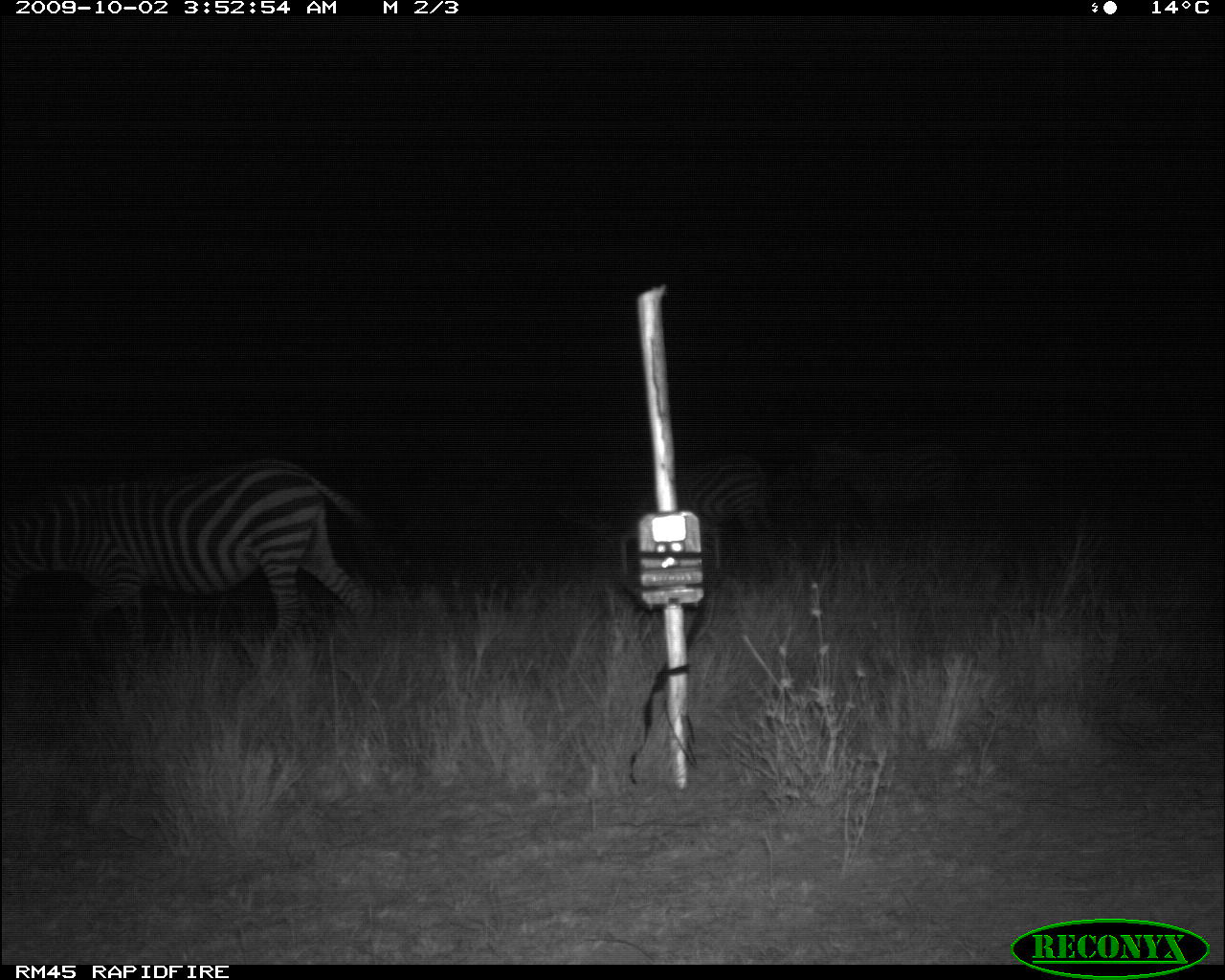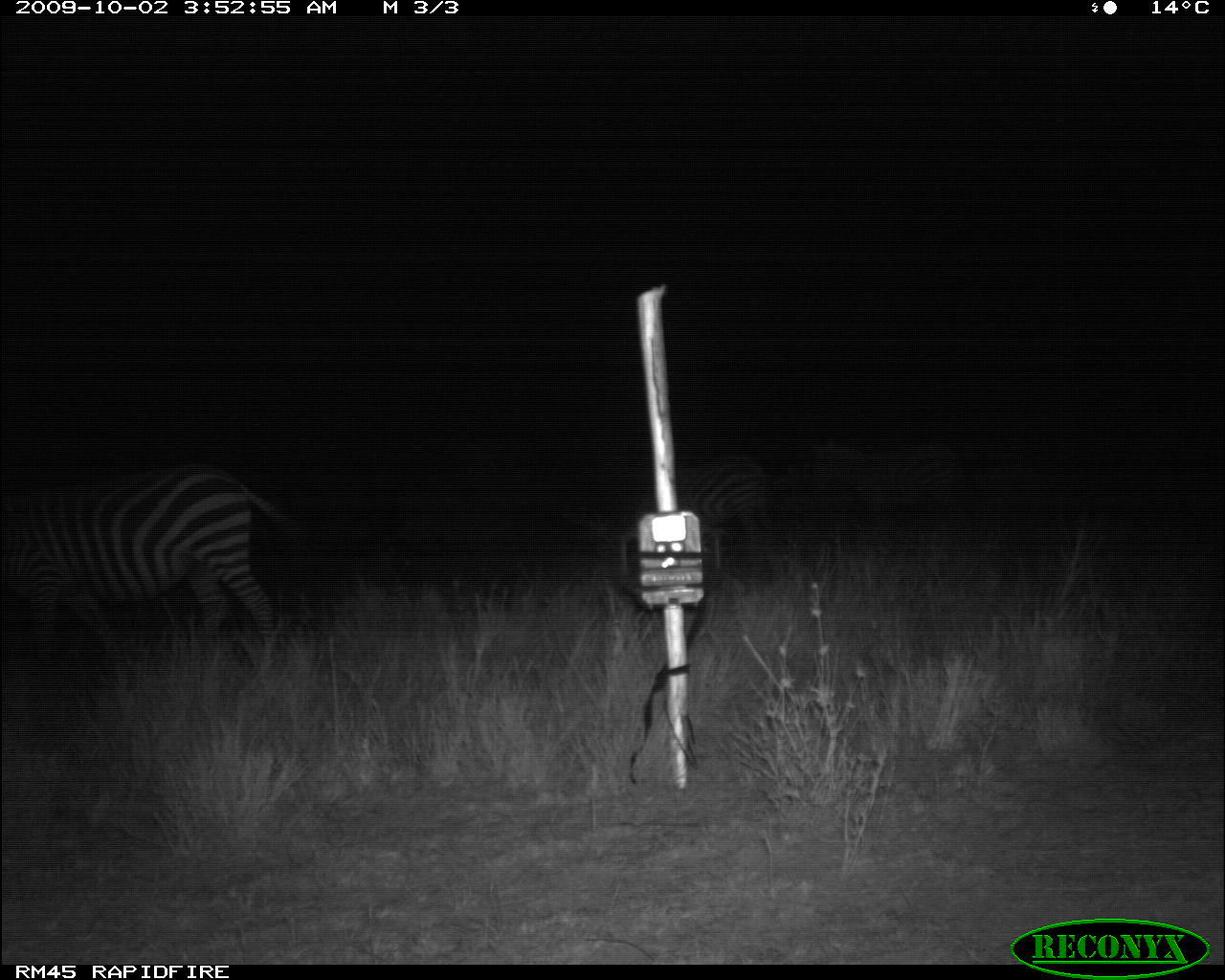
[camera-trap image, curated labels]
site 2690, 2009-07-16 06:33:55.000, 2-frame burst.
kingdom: Animalia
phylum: Chordata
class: Mammalia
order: Artiodactyla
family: Bovidae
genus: Raphicerus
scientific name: Raphicerus campestris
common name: steenbok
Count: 1.